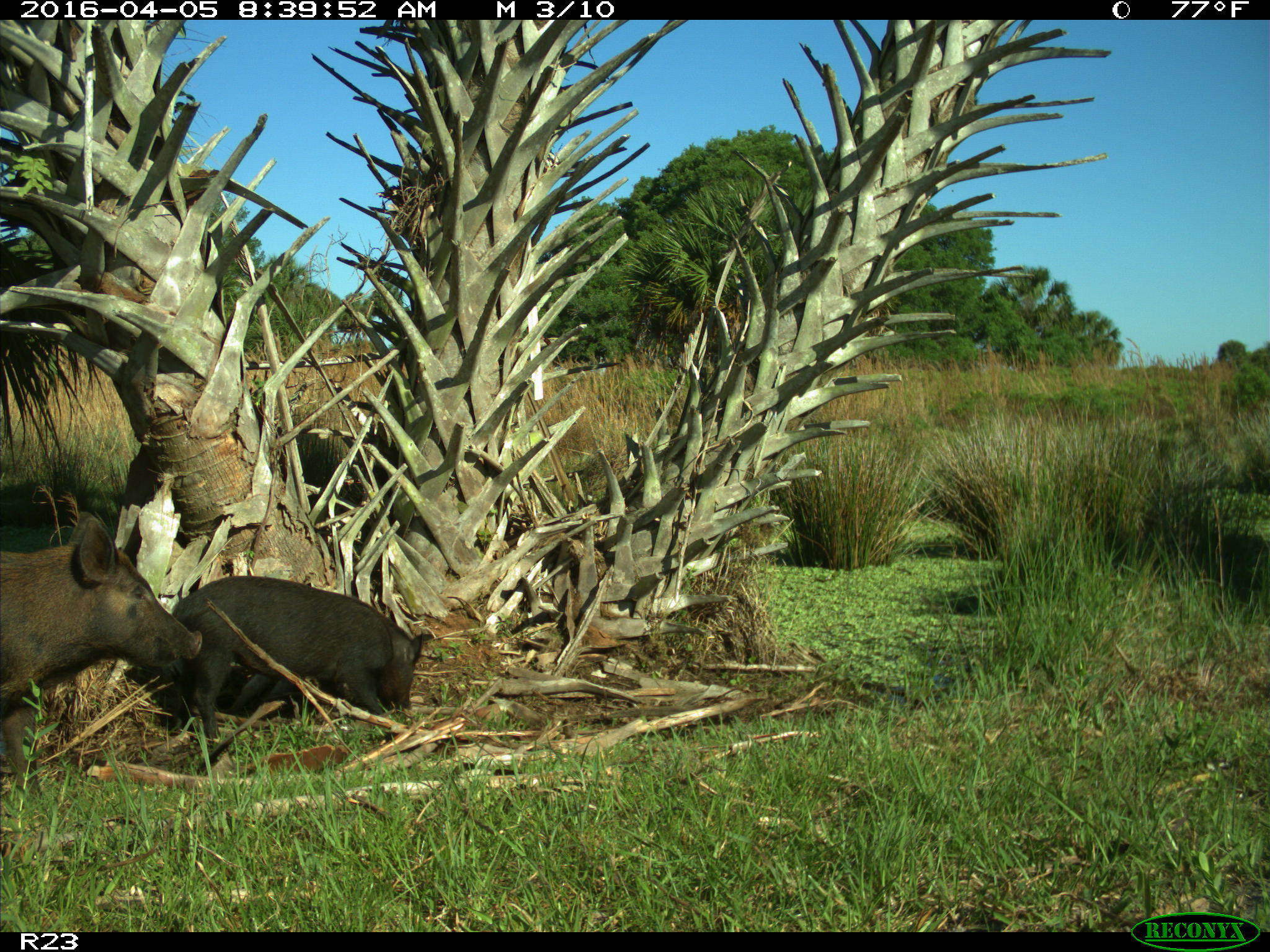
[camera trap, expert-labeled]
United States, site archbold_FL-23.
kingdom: Animalia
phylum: Chordata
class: Mammalia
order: Artiodactyla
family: Suidae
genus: Sus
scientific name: Sus scrofa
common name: wild boar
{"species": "Sus scrofa (wild boar)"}